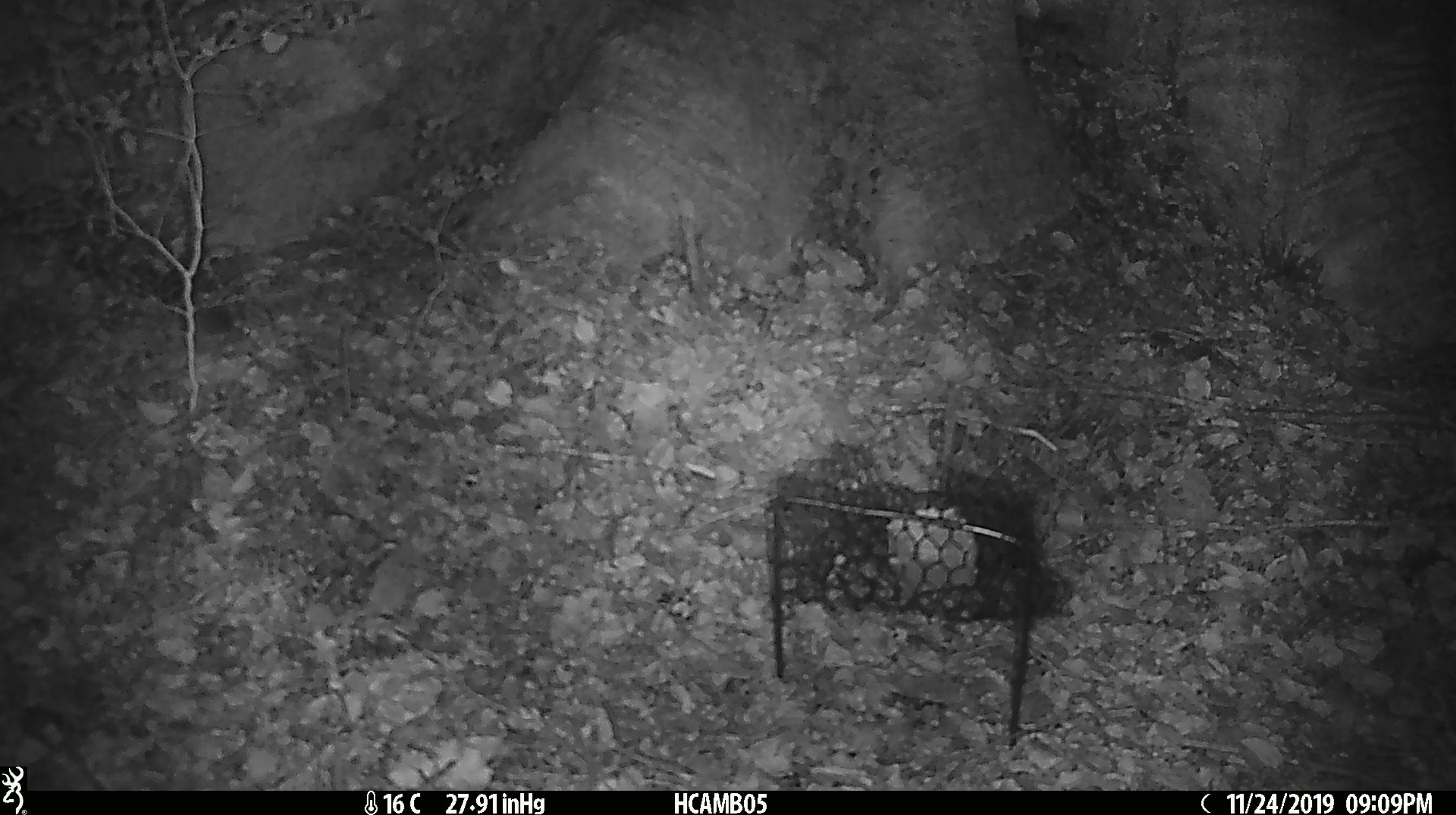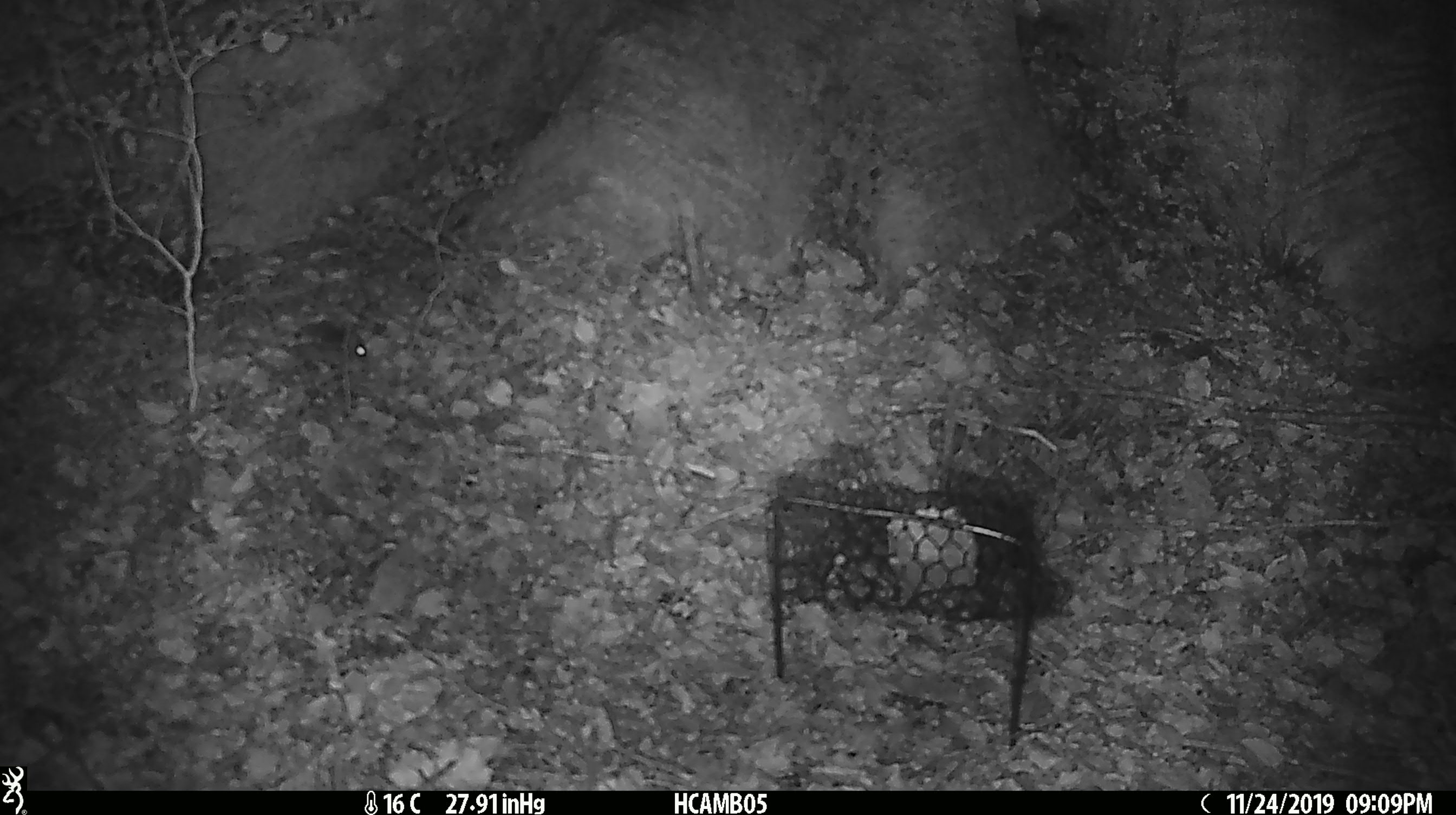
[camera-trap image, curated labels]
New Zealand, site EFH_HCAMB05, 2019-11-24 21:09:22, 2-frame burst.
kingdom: Animalia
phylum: Chordata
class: Mammalia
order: Rodentia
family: Muridae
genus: Mus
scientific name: Mus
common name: mouse